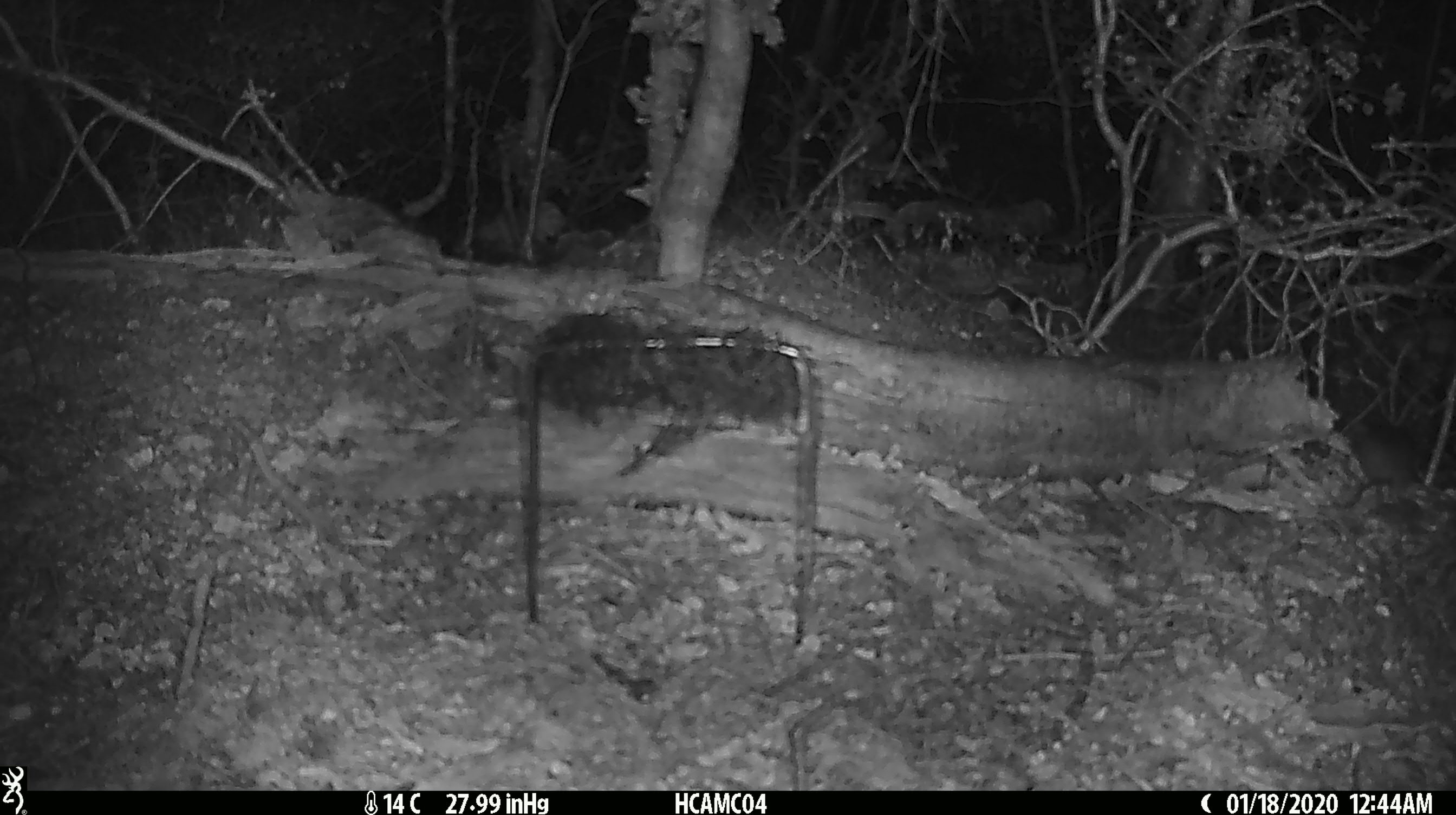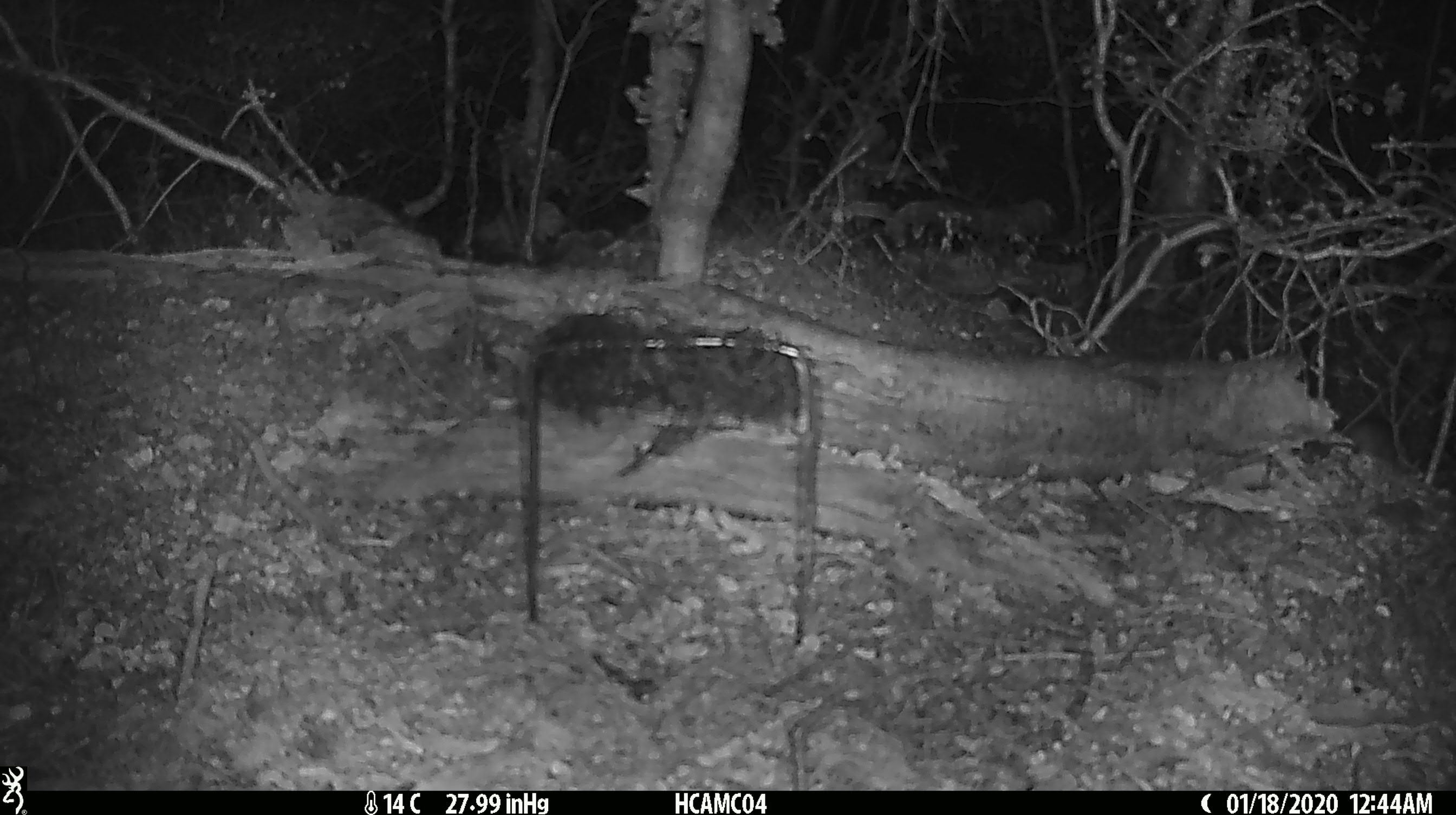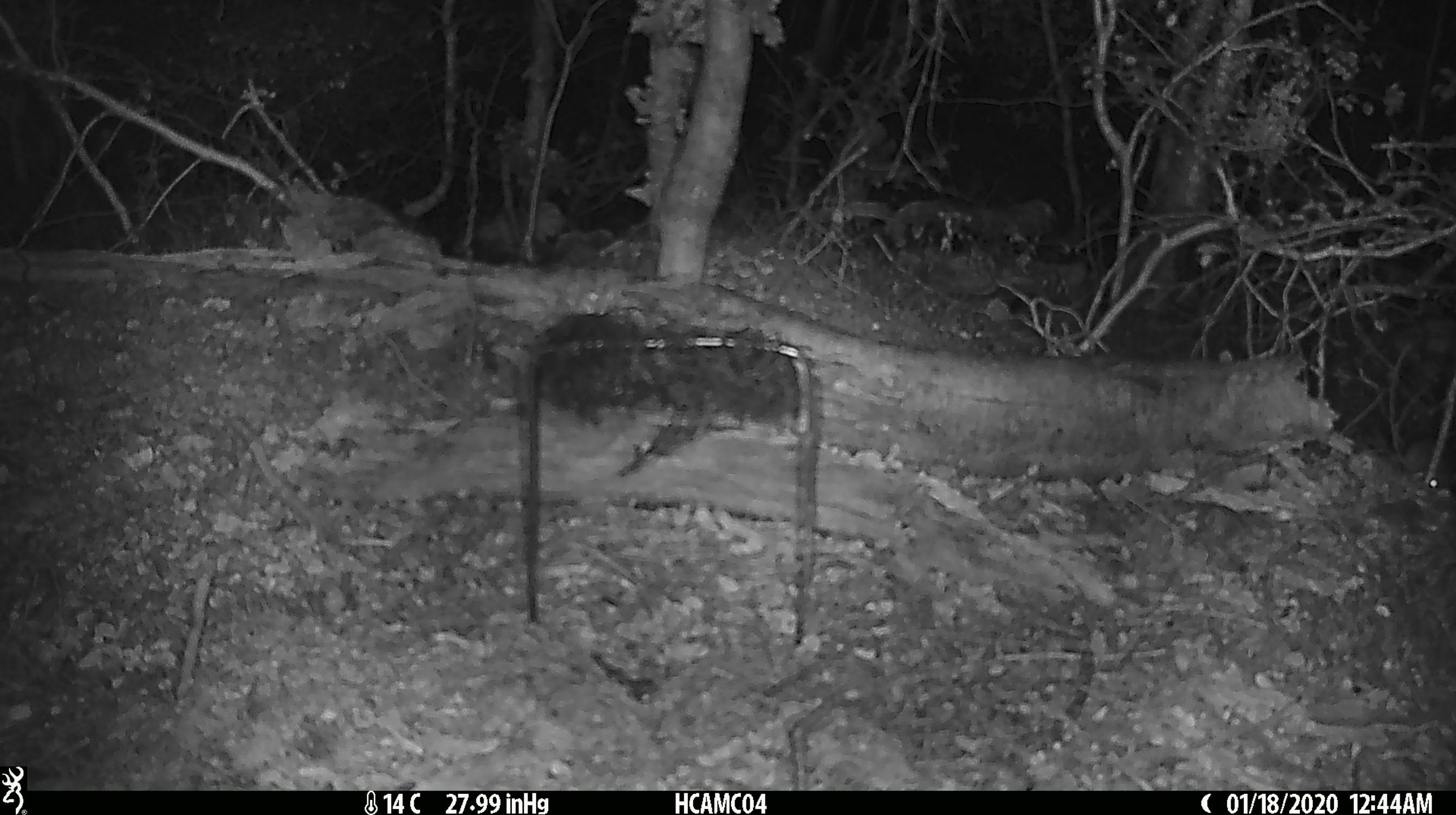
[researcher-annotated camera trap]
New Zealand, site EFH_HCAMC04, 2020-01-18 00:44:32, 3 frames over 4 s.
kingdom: Animalia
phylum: Chordata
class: Mammalia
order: Rodentia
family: Muridae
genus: Mus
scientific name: Mus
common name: mouse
Mouse (Mus).